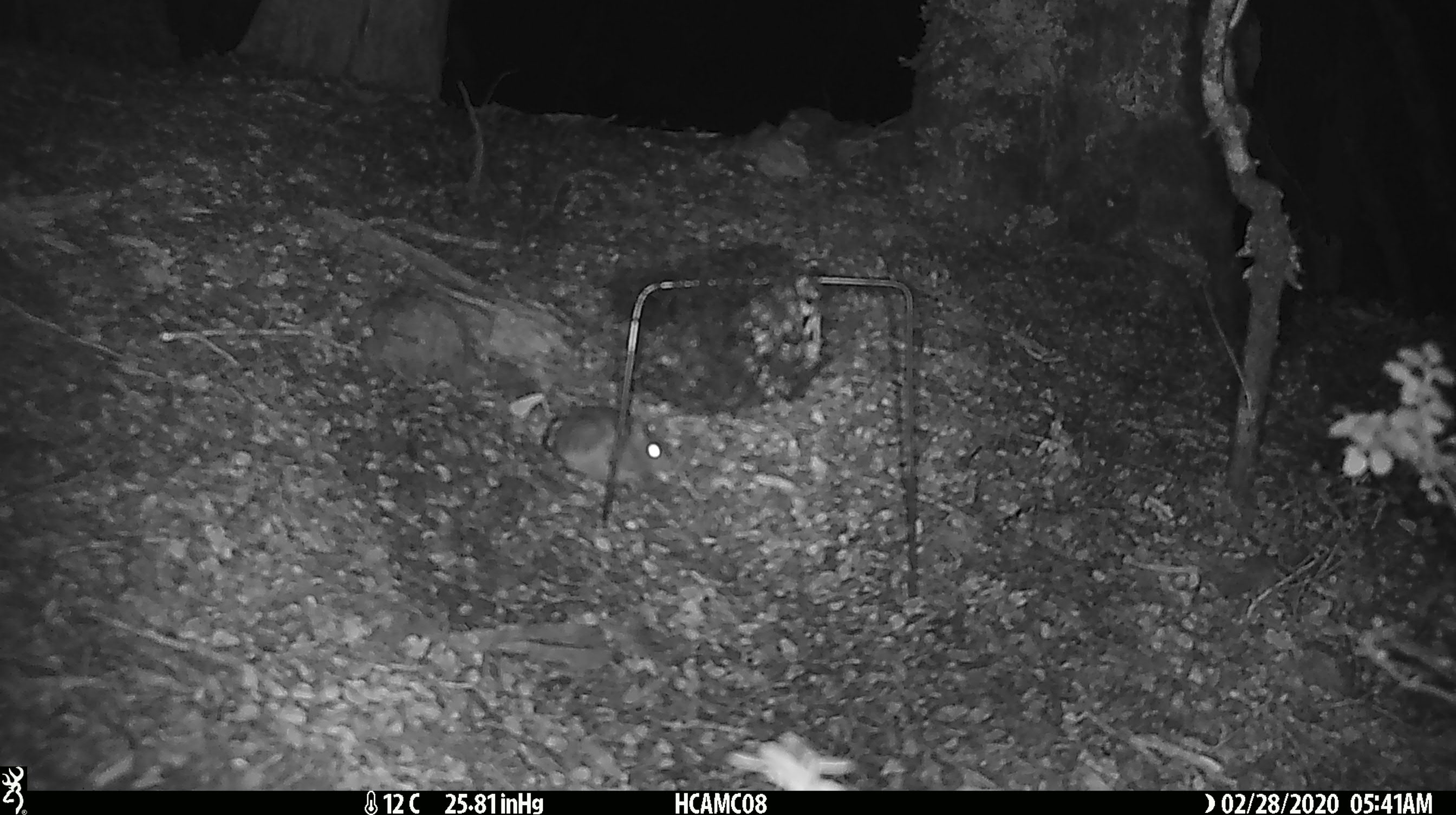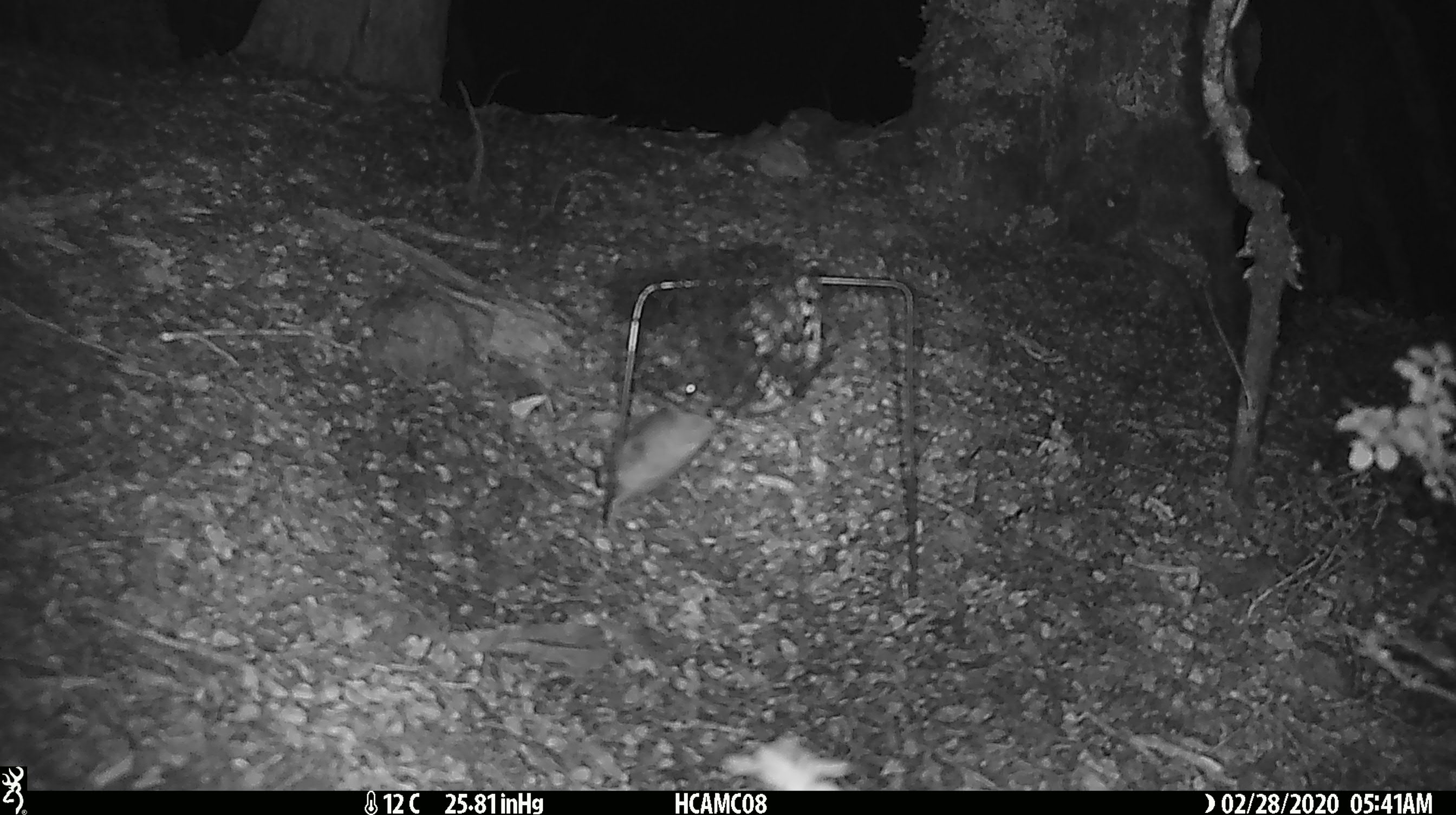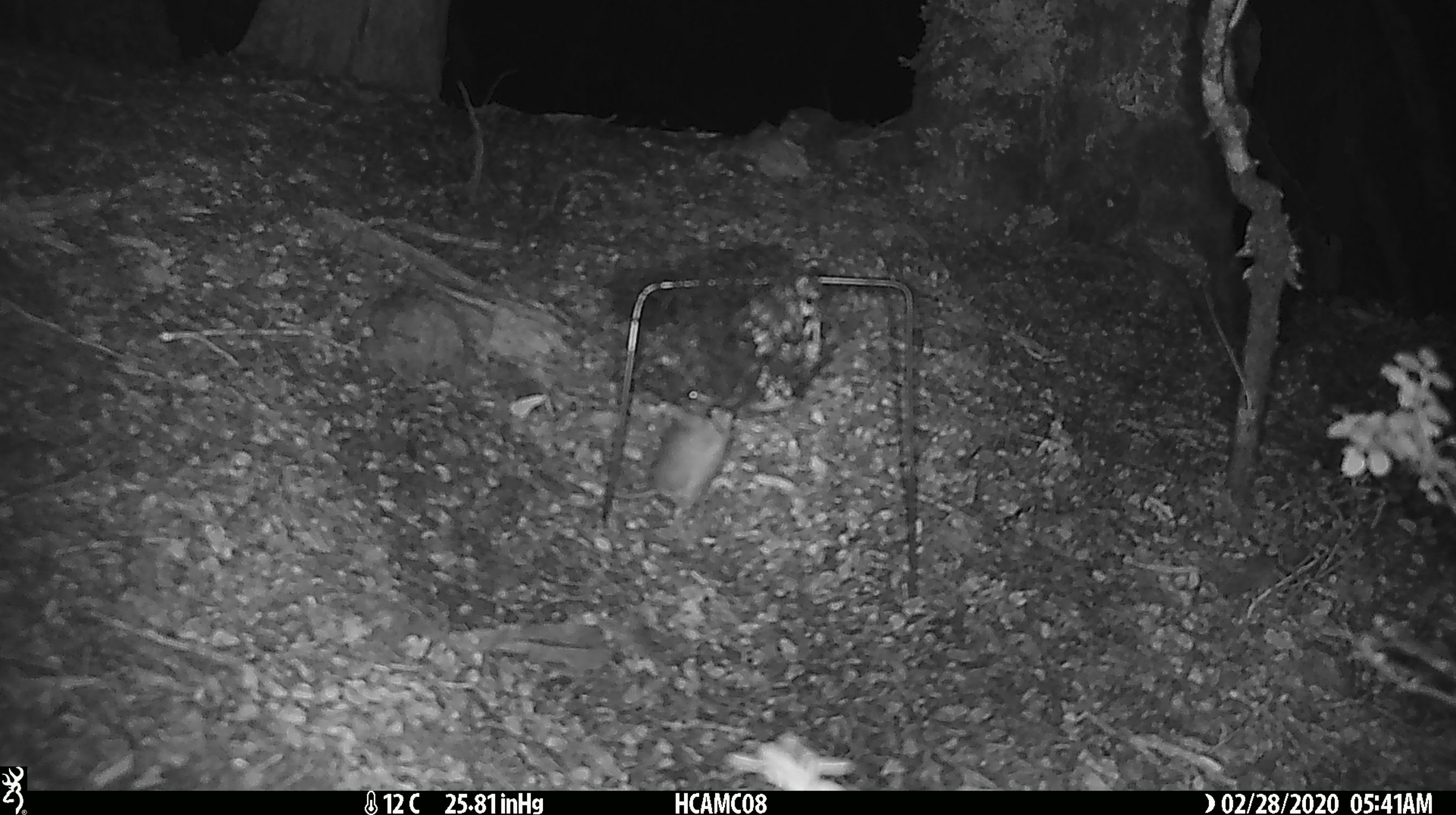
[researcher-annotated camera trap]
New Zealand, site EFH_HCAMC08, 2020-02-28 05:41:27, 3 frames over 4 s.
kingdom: Animalia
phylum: Chordata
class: Mammalia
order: Rodentia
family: Muridae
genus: Mus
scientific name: Mus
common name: mouse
Mouse (Mus).